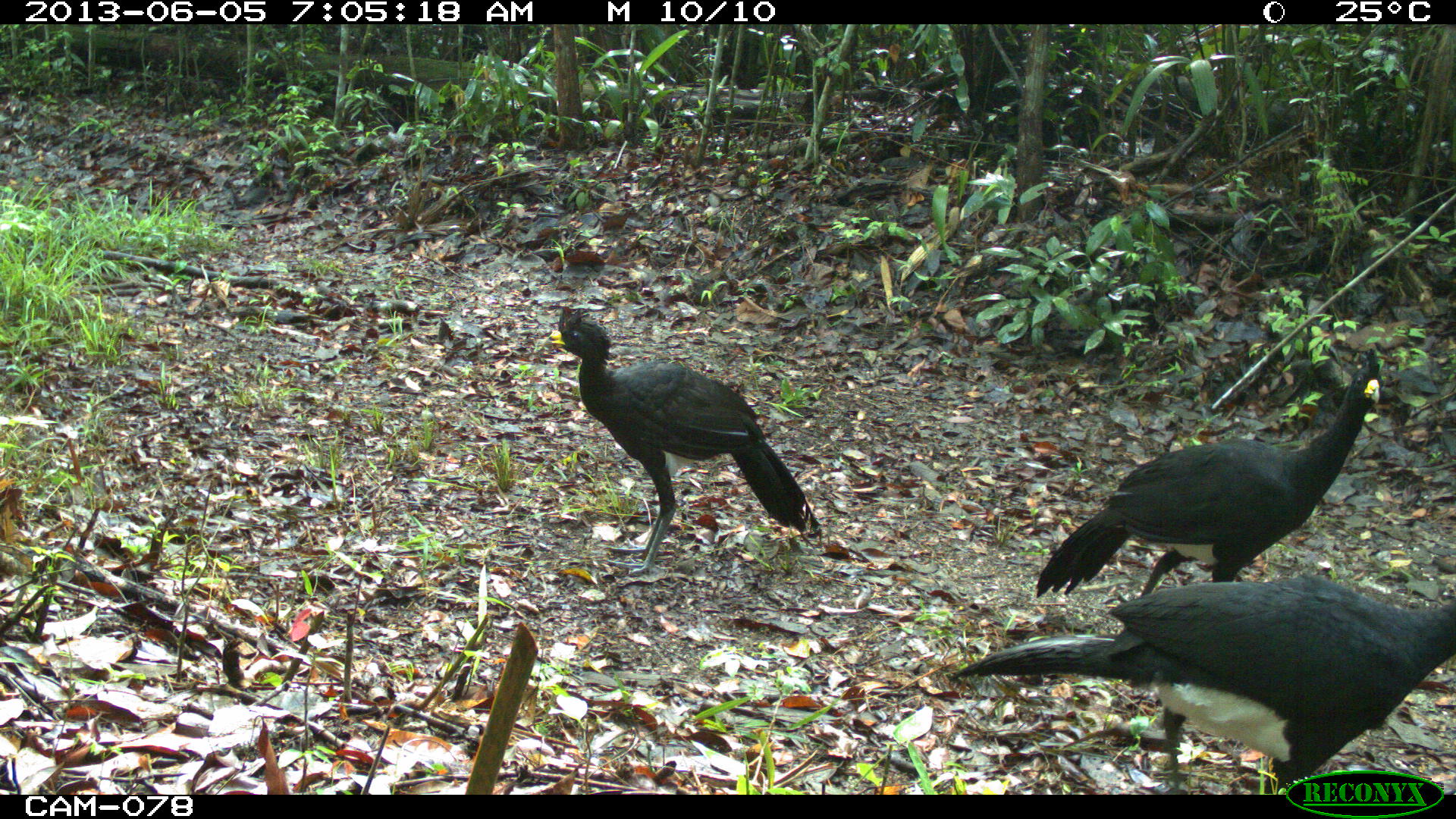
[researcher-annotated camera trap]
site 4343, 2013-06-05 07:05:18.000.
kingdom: Animalia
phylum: Chordata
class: Aves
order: Galliformes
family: Cracidae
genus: Crax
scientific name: Crax rubra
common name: great curassow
Crax rubra (great curassow), count 3, sex male.